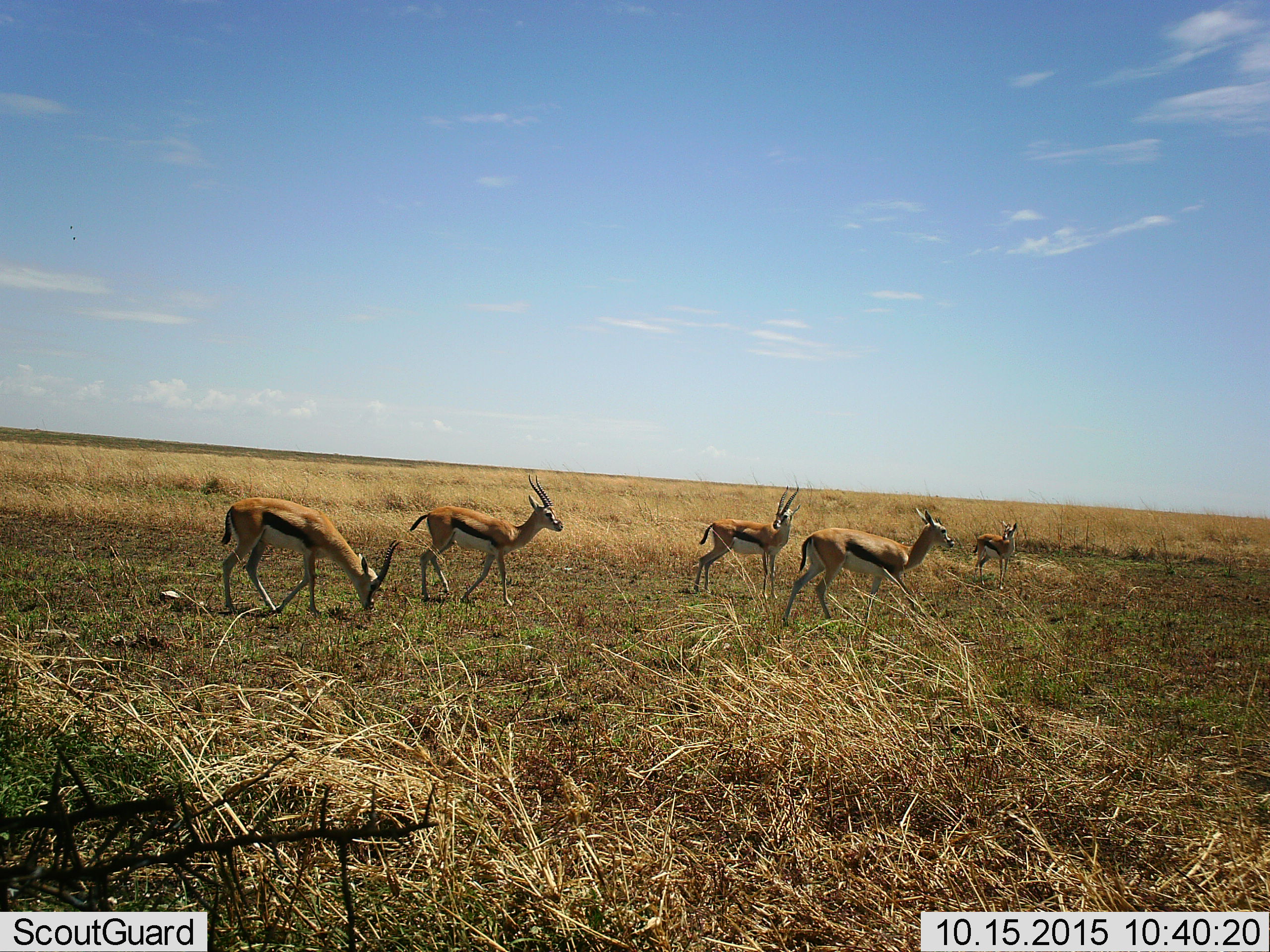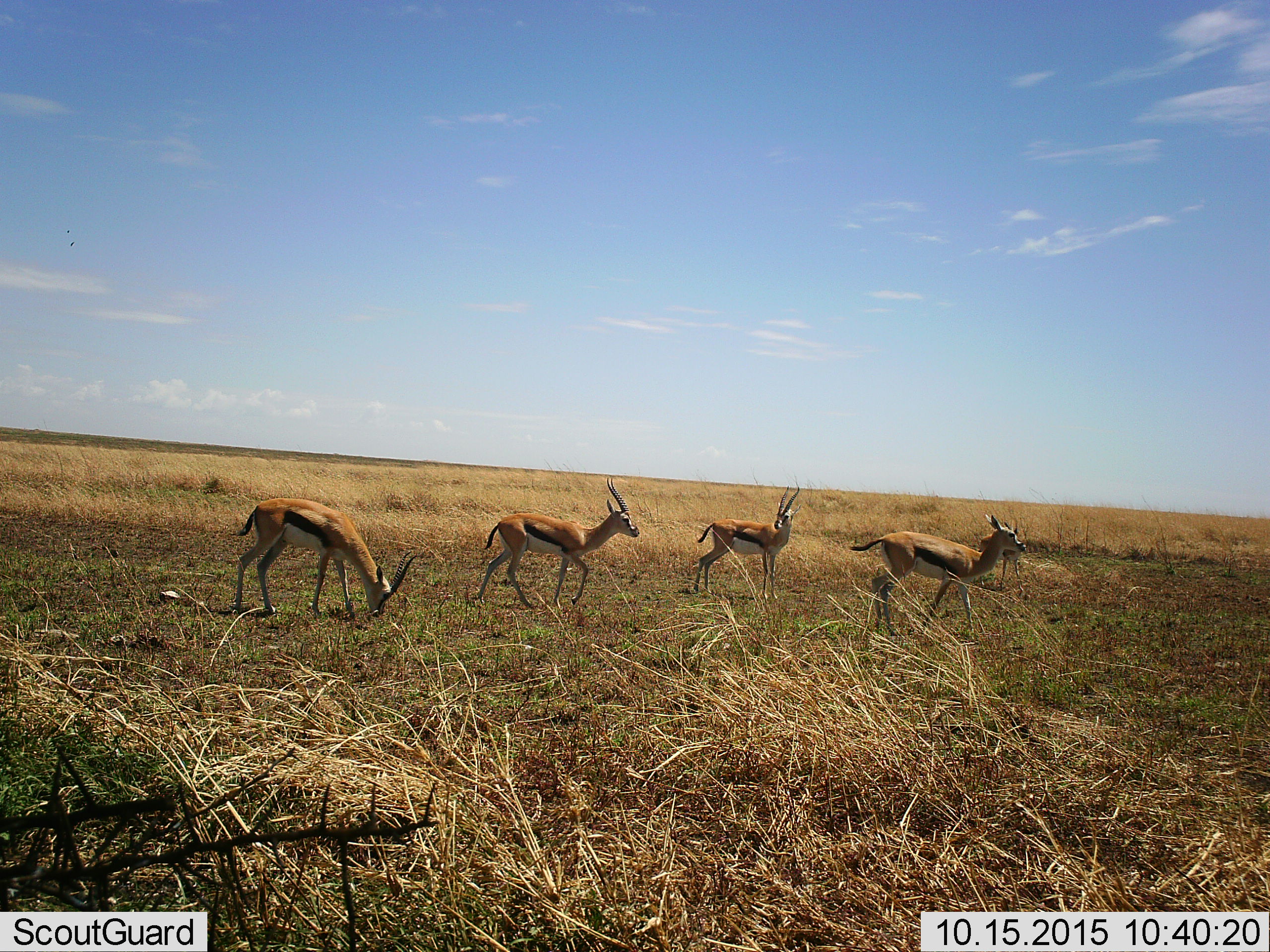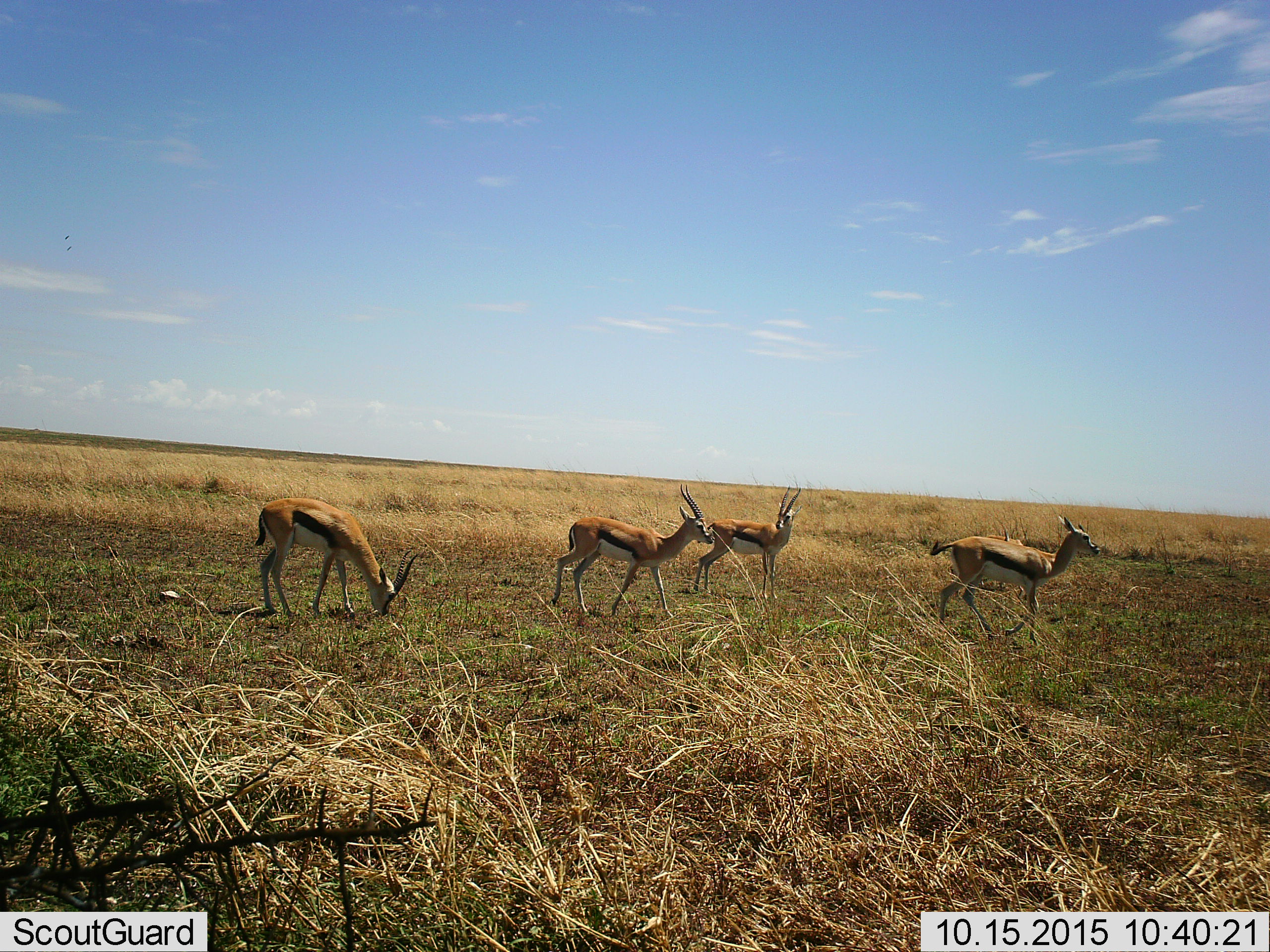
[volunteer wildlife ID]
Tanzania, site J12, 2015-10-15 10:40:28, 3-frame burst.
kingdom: Animalia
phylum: Chordata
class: Mammalia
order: Artiodactyla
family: Bovidae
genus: Eudorcas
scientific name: Eudorcas thomsonii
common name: thomson's gazelle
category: gazellethomsons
Gazellethomsons (thomson's gazelle) (Eudorcas thomsonii), count 5. Behavior (volunteer vote fractions): standing 56%, resting 0%, moving 78%, interacting 11%. Young present (vote fraction): 22%. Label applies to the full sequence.